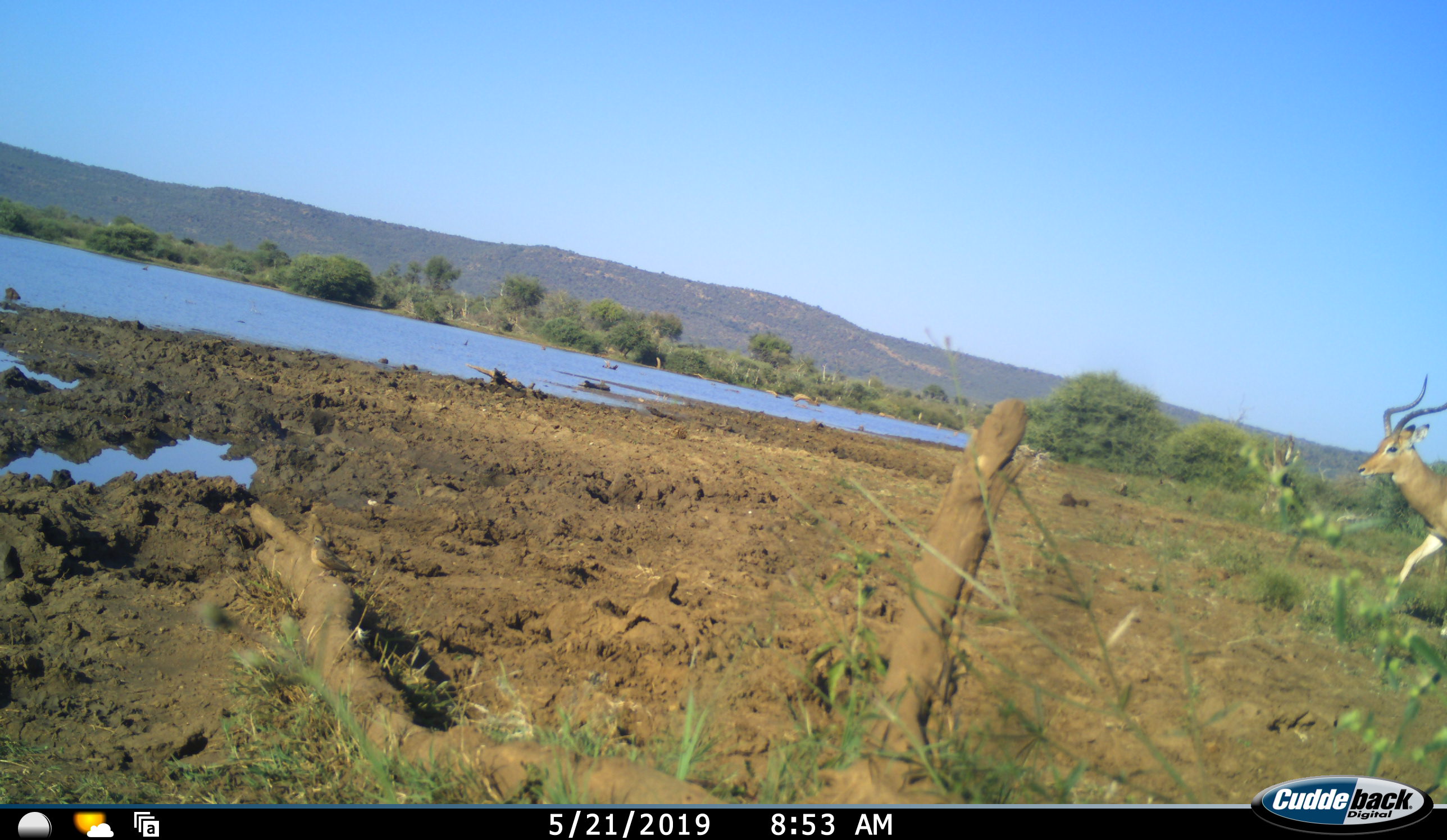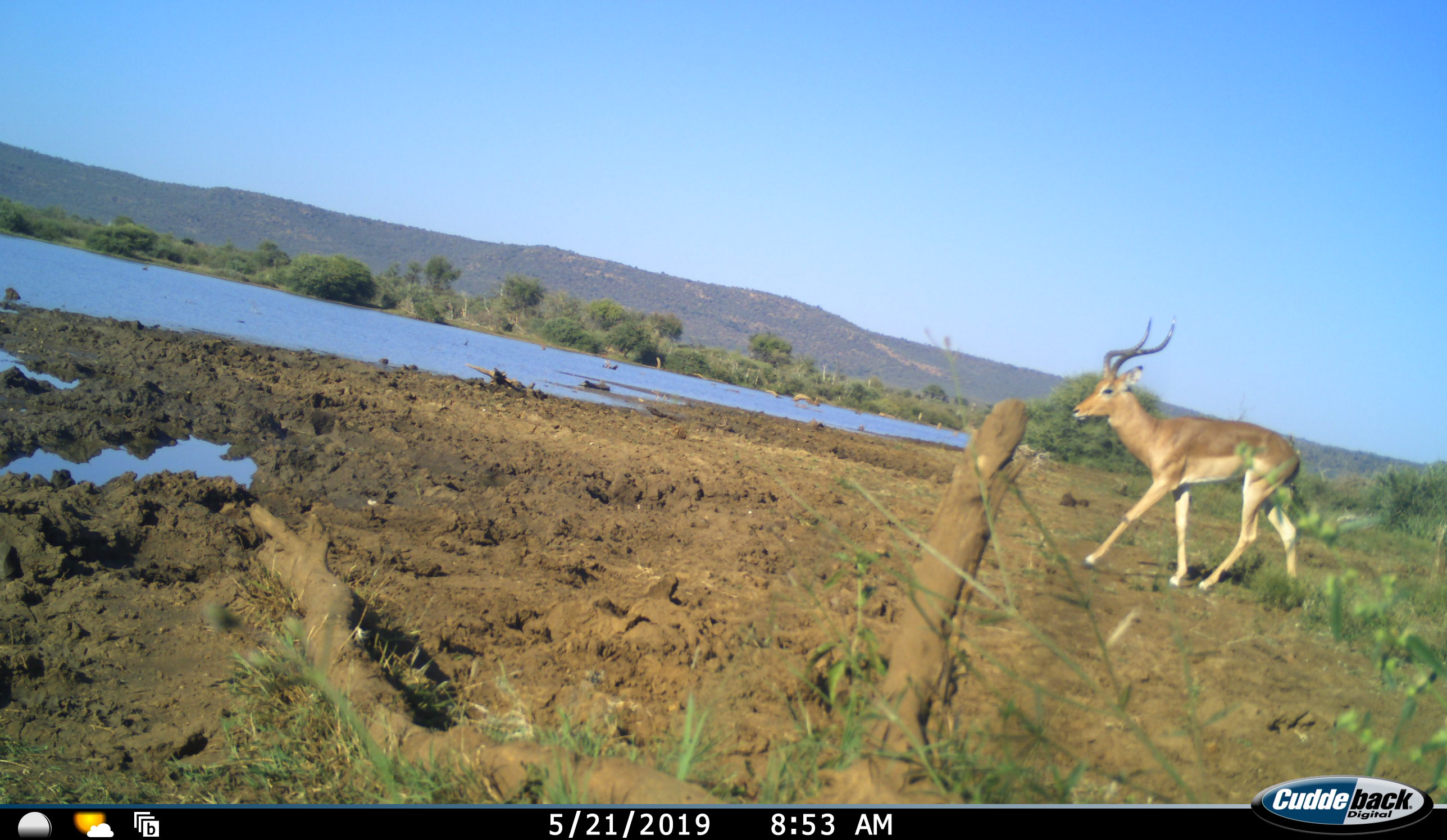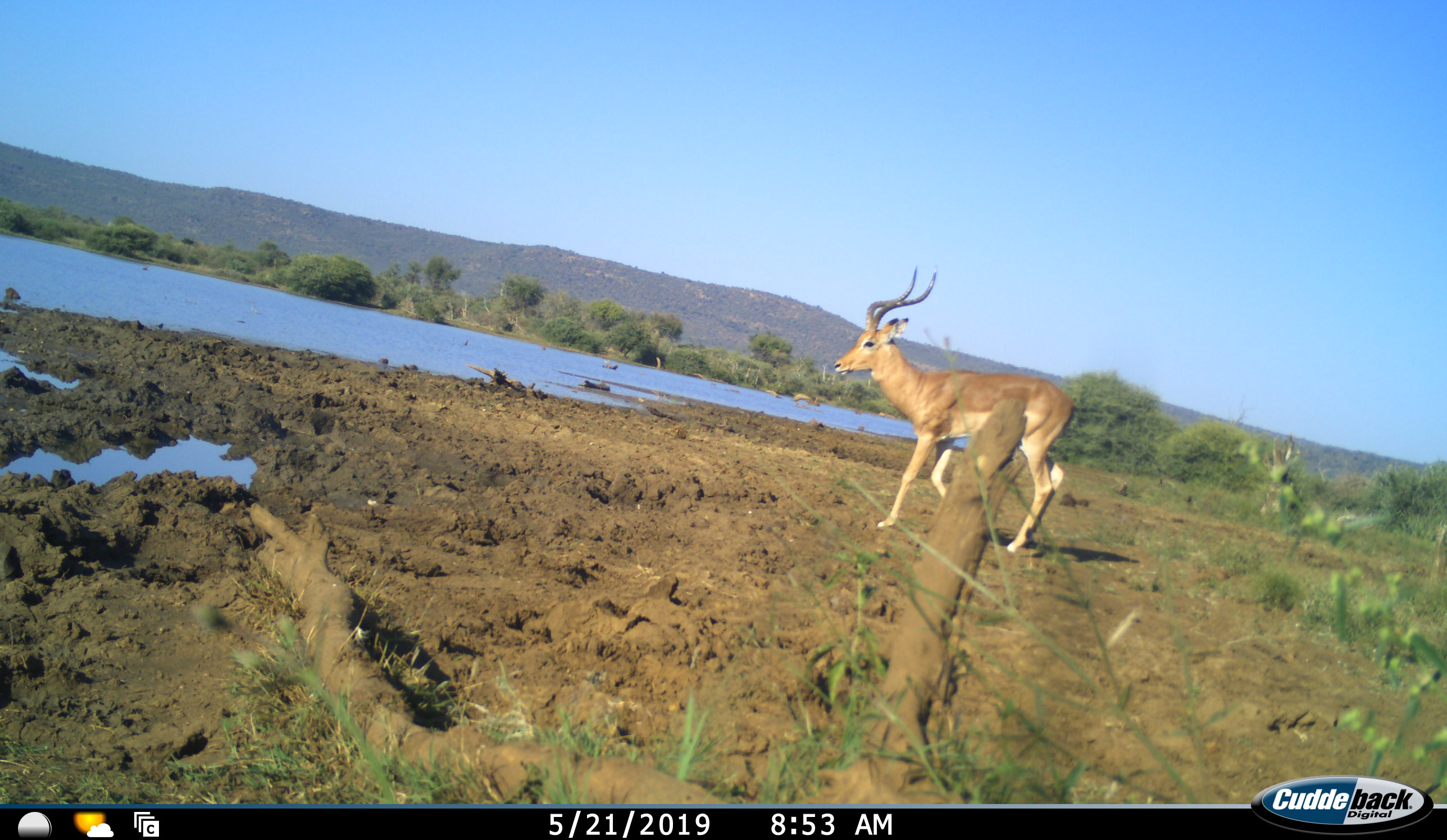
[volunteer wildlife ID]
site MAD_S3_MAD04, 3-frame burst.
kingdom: Animalia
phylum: Chordata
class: Mammalia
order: Artiodactyla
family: Bovidae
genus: Aepyceros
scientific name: Aepyceros melampus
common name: impala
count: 1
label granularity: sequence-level